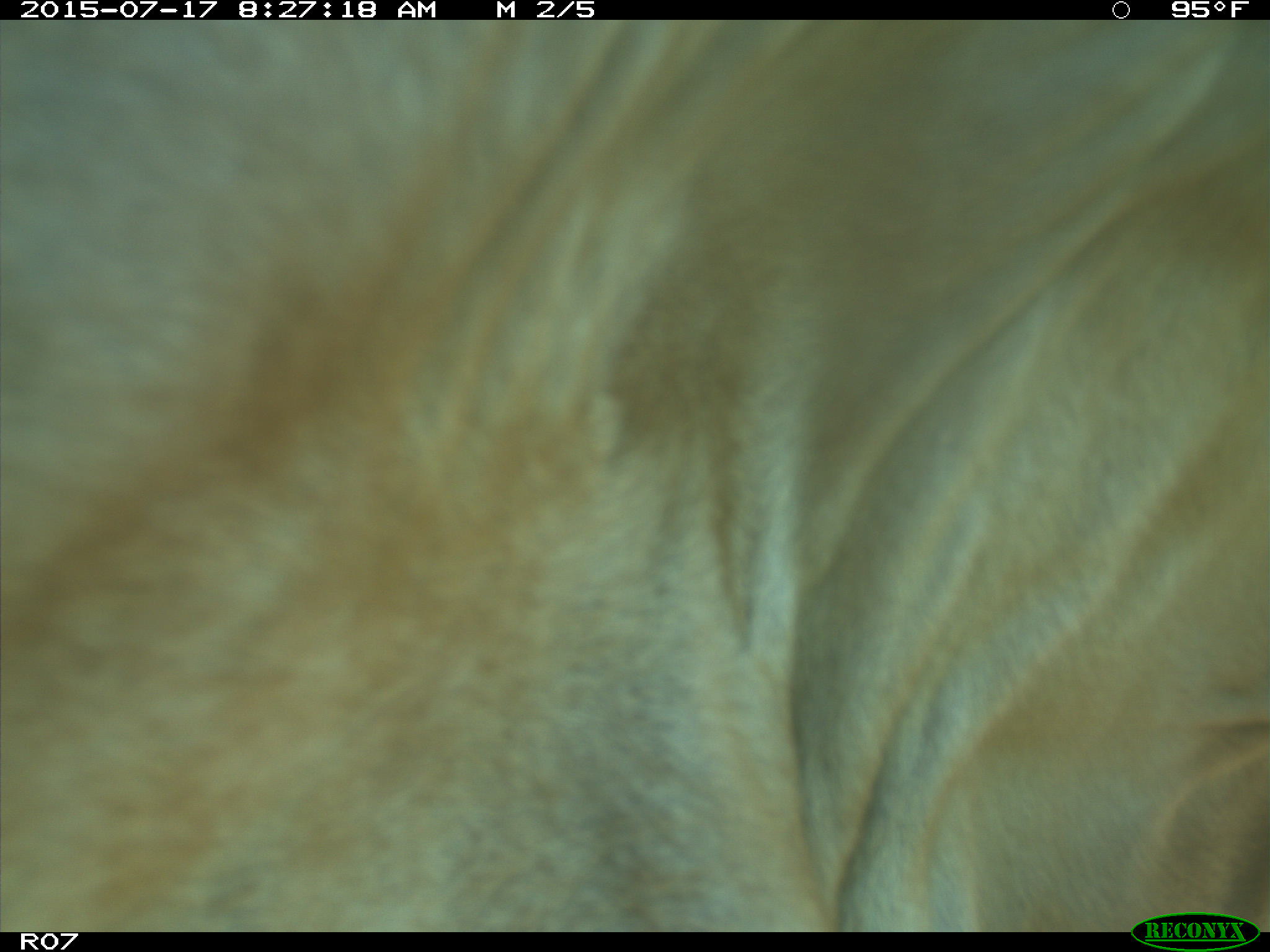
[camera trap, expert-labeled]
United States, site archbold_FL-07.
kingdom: Animalia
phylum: Chordata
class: Mammalia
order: Artiodactyla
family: Bovidae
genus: Bos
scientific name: Bos taurus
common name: domestic cow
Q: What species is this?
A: Bos taurus (domestic cow).